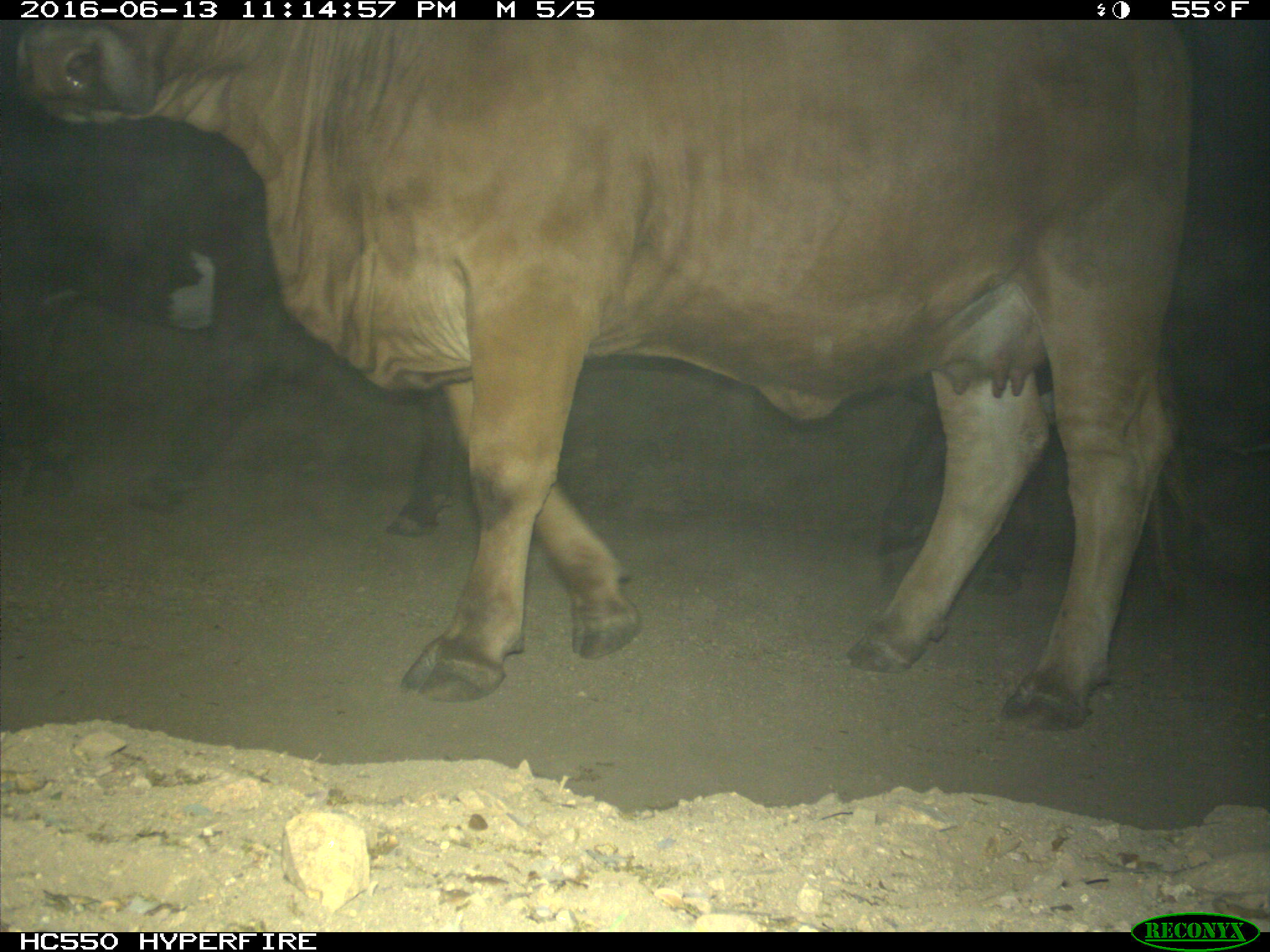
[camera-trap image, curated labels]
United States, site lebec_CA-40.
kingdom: Animalia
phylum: Chordata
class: Mammalia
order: Artiodactyla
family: Bovidae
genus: Bos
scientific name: Bos taurus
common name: domestic cow